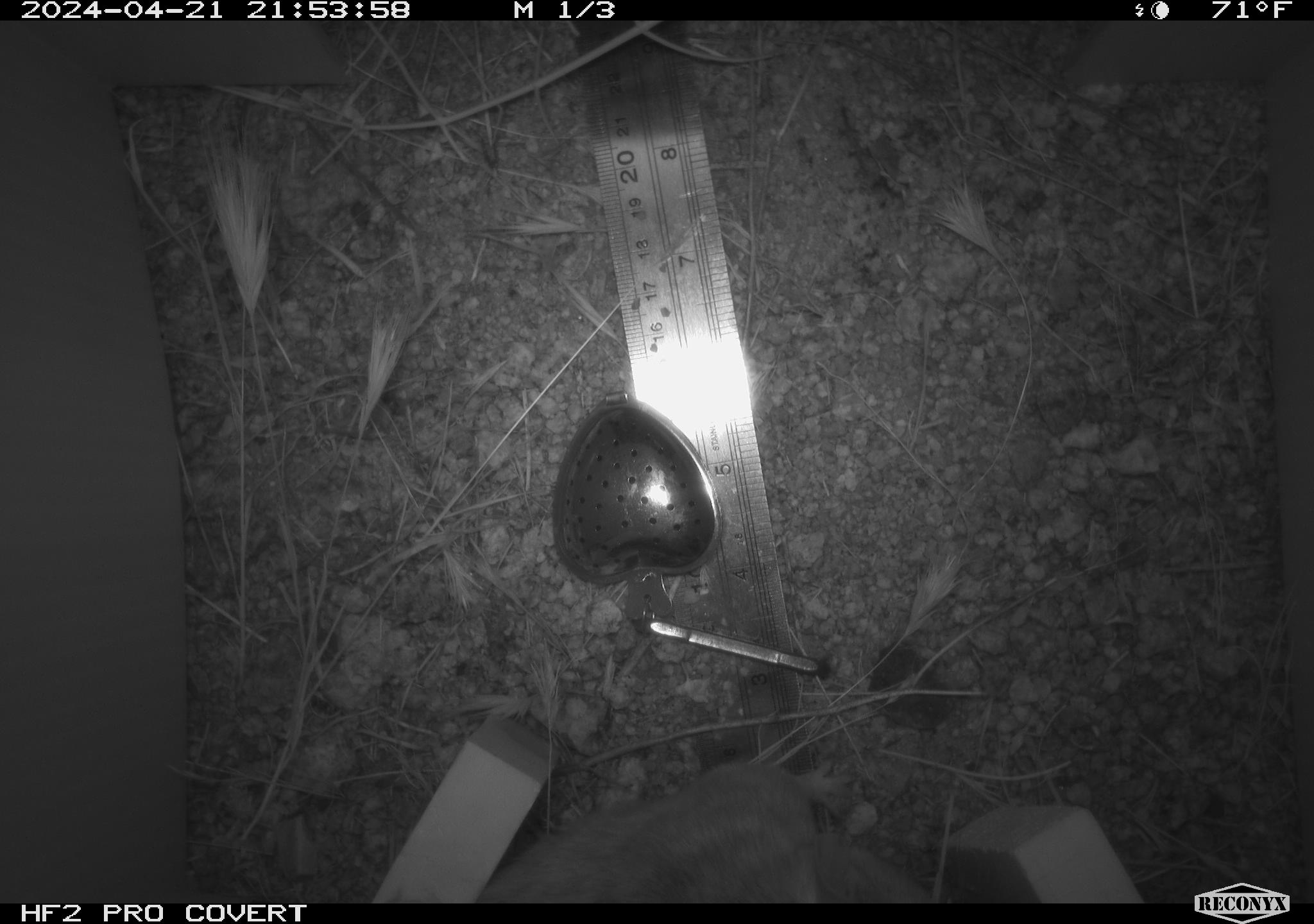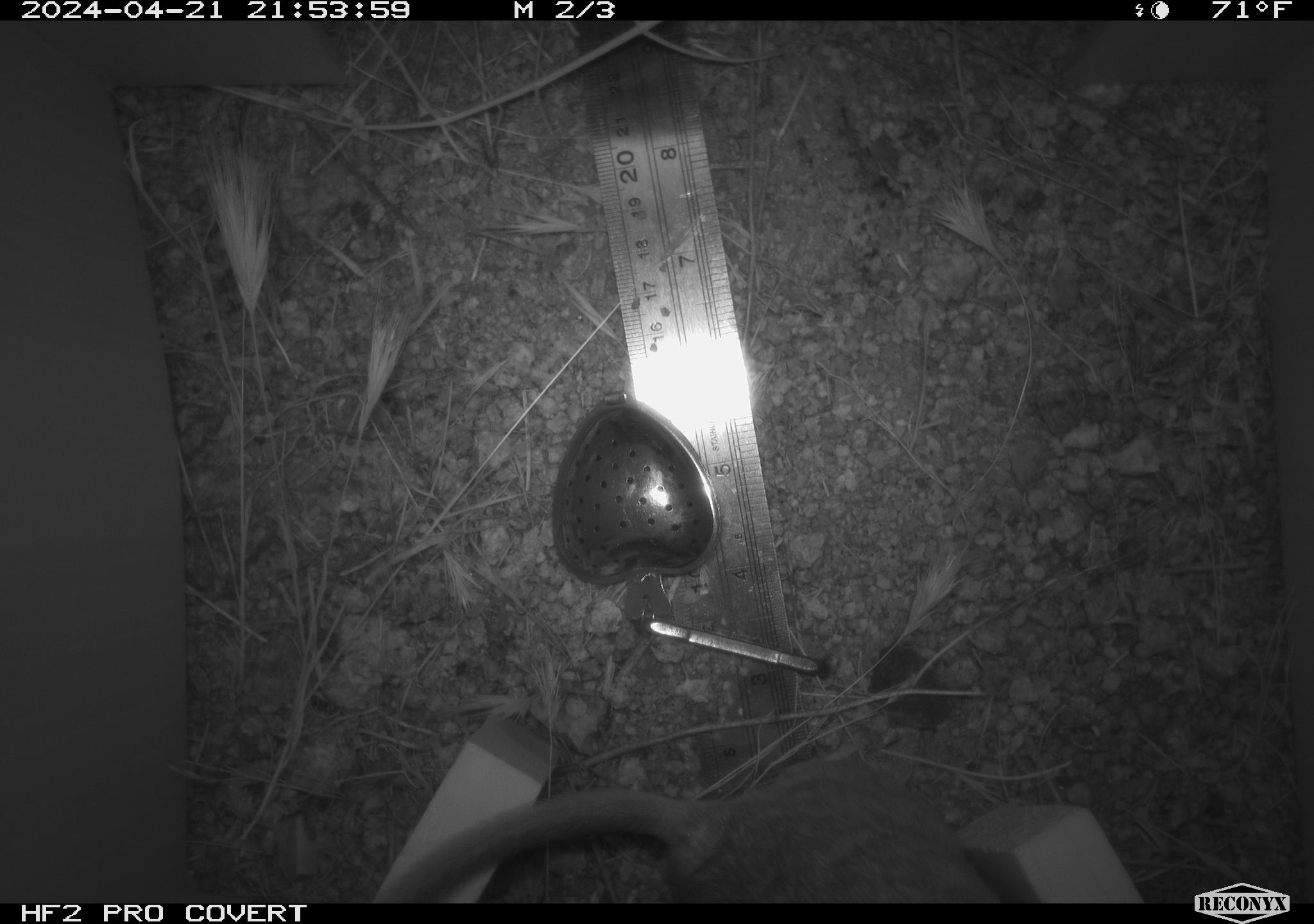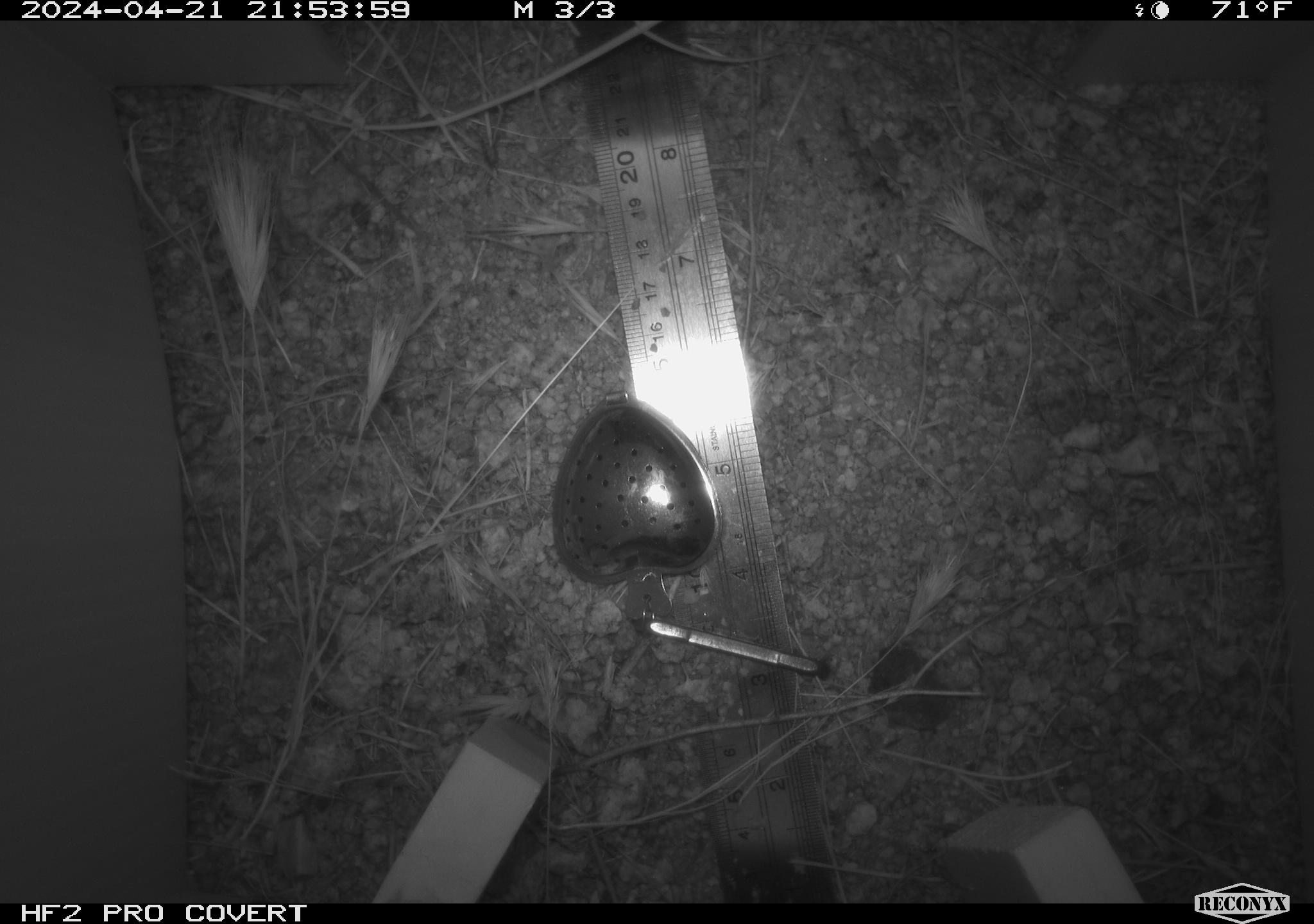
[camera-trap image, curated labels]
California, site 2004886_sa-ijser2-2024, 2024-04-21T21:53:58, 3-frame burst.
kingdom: Animalia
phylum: Chordata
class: Mammalia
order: Rodentia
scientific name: Rodentia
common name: woodrat or rat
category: woodrat or rat species